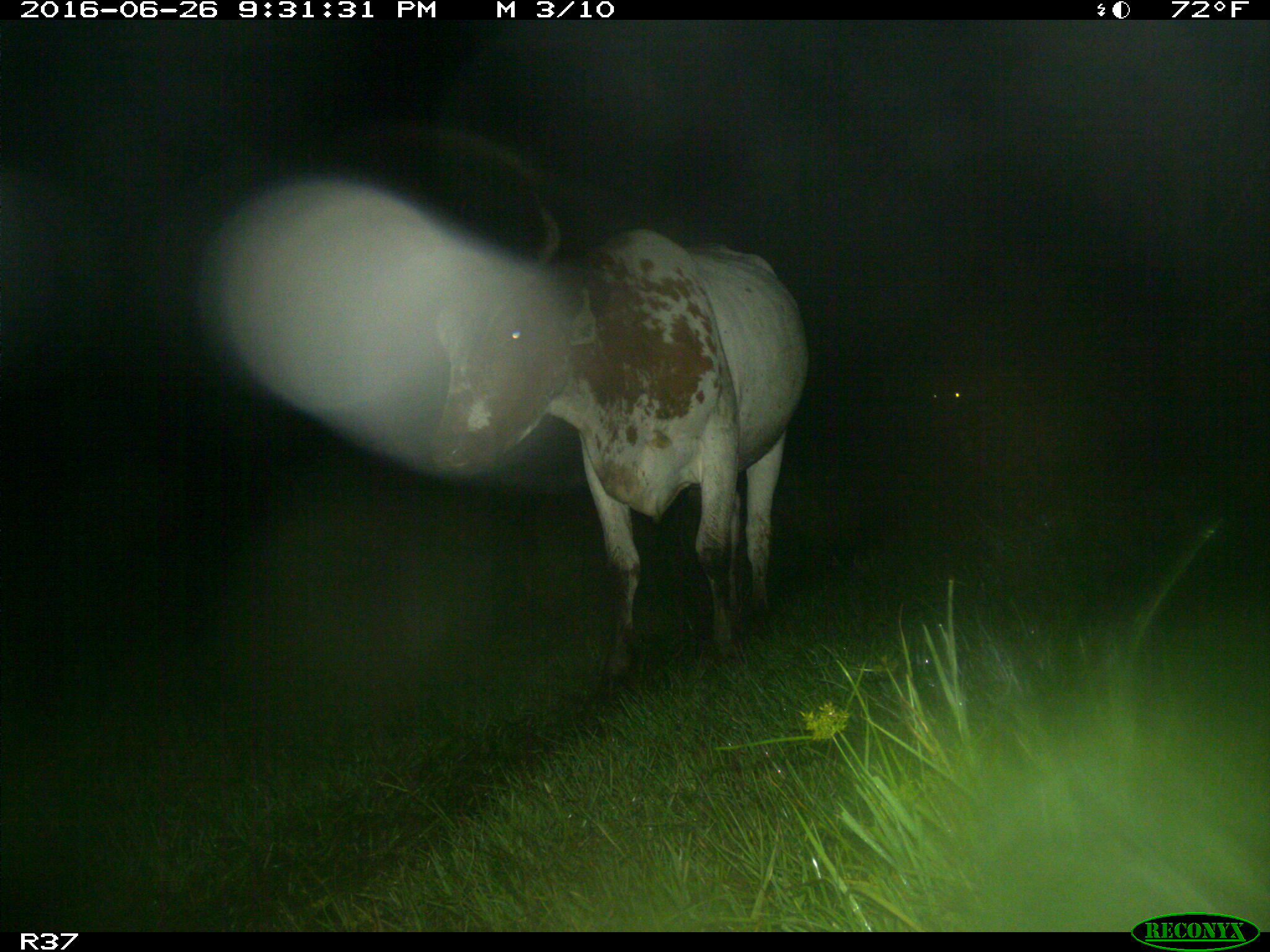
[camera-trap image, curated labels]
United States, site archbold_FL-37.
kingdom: Animalia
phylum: Chordata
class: Mammalia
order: Artiodactyla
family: Bovidae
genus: Bos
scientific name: Bos taurus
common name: domestic cow